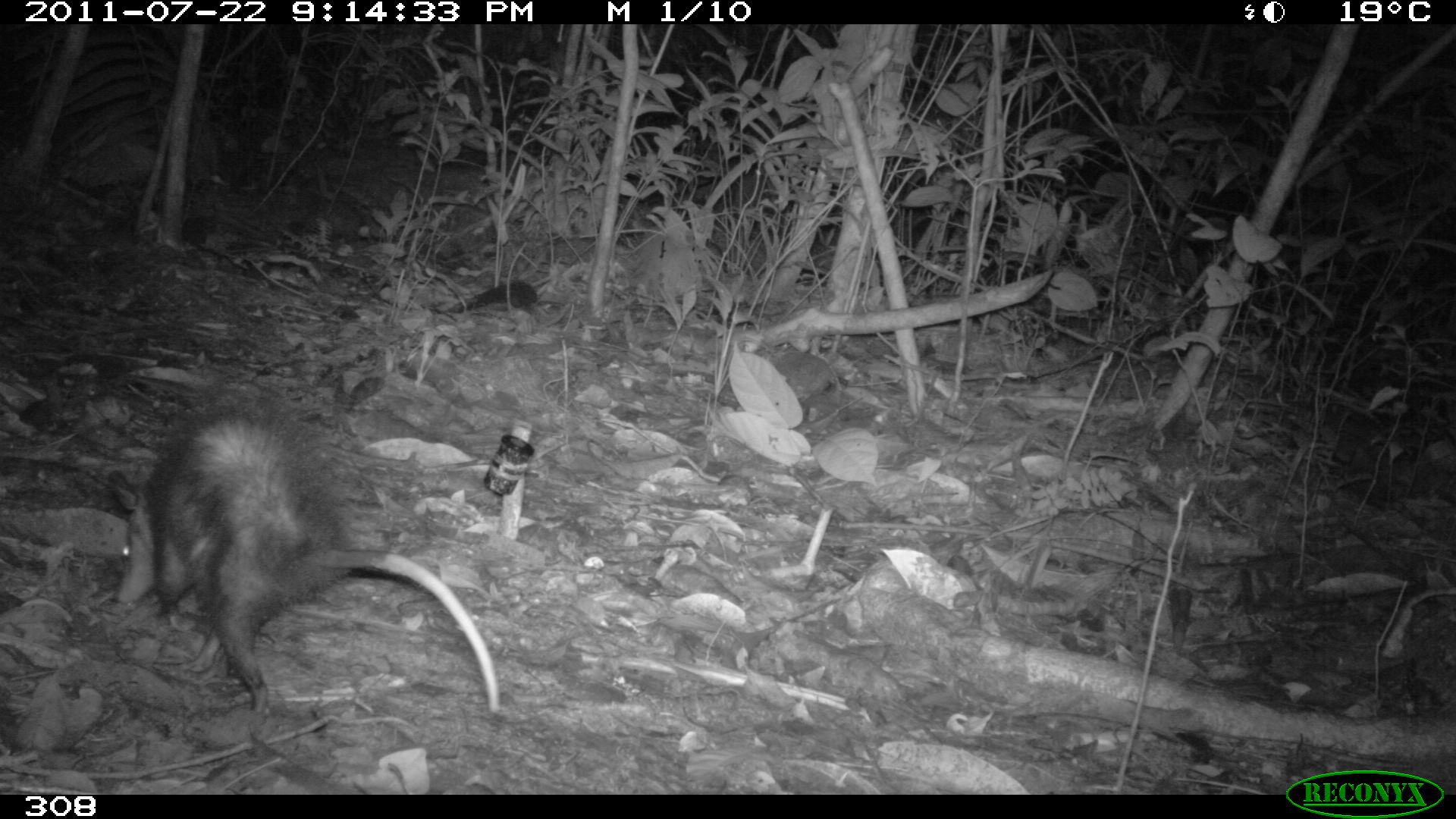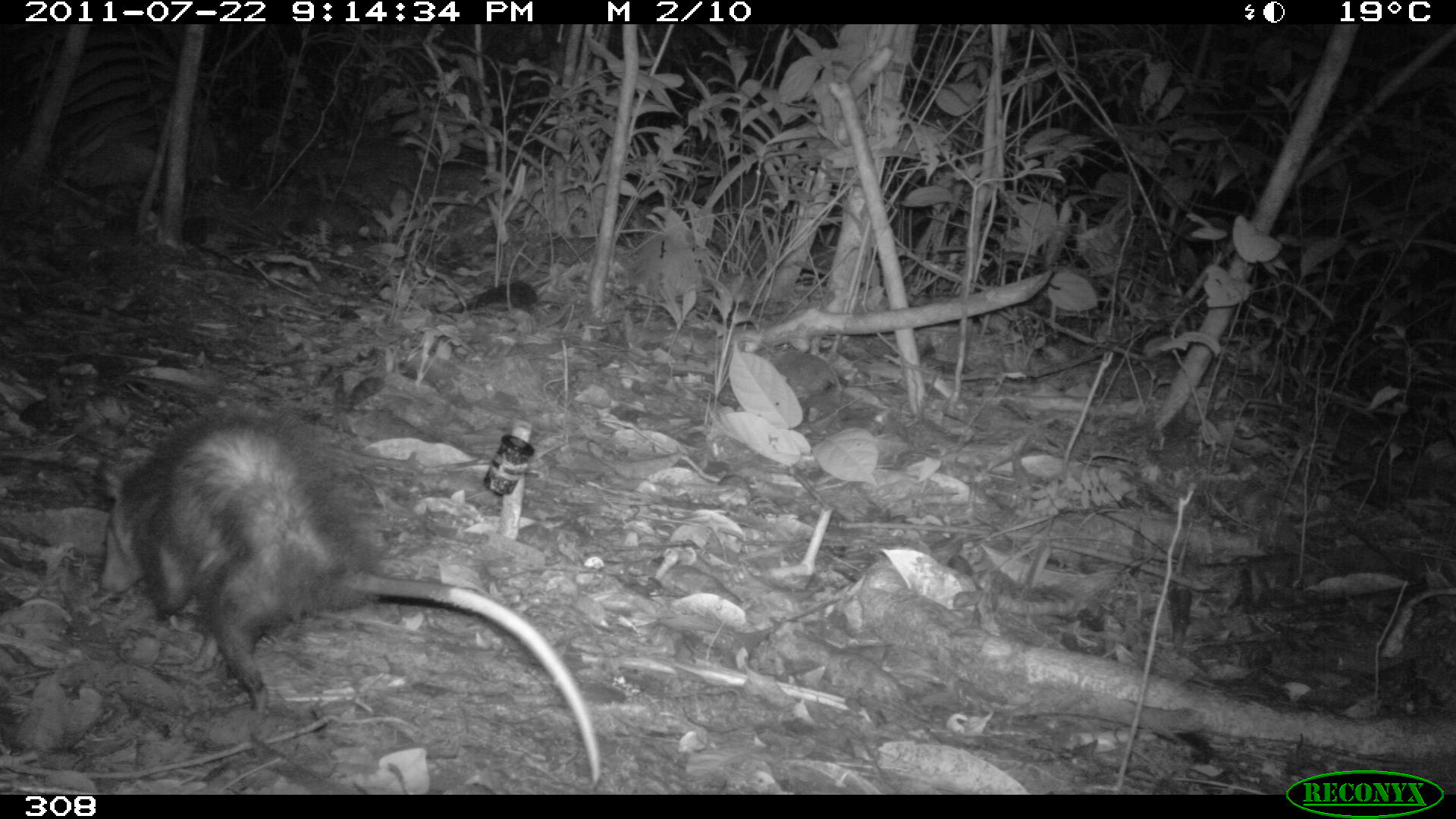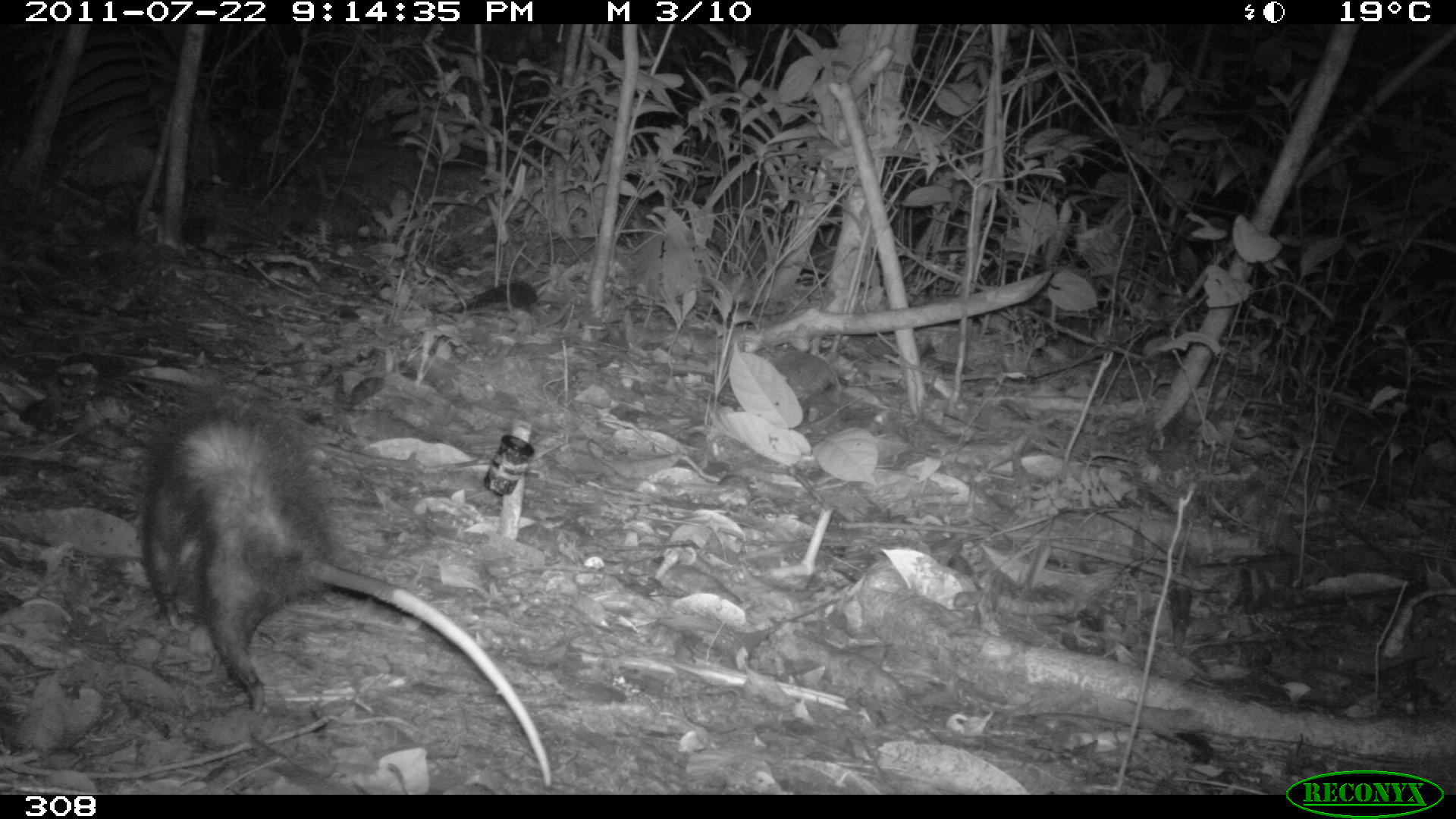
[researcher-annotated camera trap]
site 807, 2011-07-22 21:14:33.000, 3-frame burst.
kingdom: Animalia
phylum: Chordata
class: Mammalia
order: Didelphimorphia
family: Didelphidae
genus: Didelphis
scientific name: Didelphis marsupialis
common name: southern opossum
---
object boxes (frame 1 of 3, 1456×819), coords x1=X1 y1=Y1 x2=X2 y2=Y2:
didelphis marsupialis: x1=104 y1=399 x2=501 y2=714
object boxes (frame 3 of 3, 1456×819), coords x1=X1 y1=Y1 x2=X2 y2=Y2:
didelphis marsupialis: x1=136 y1=399 x2=550 y2=788